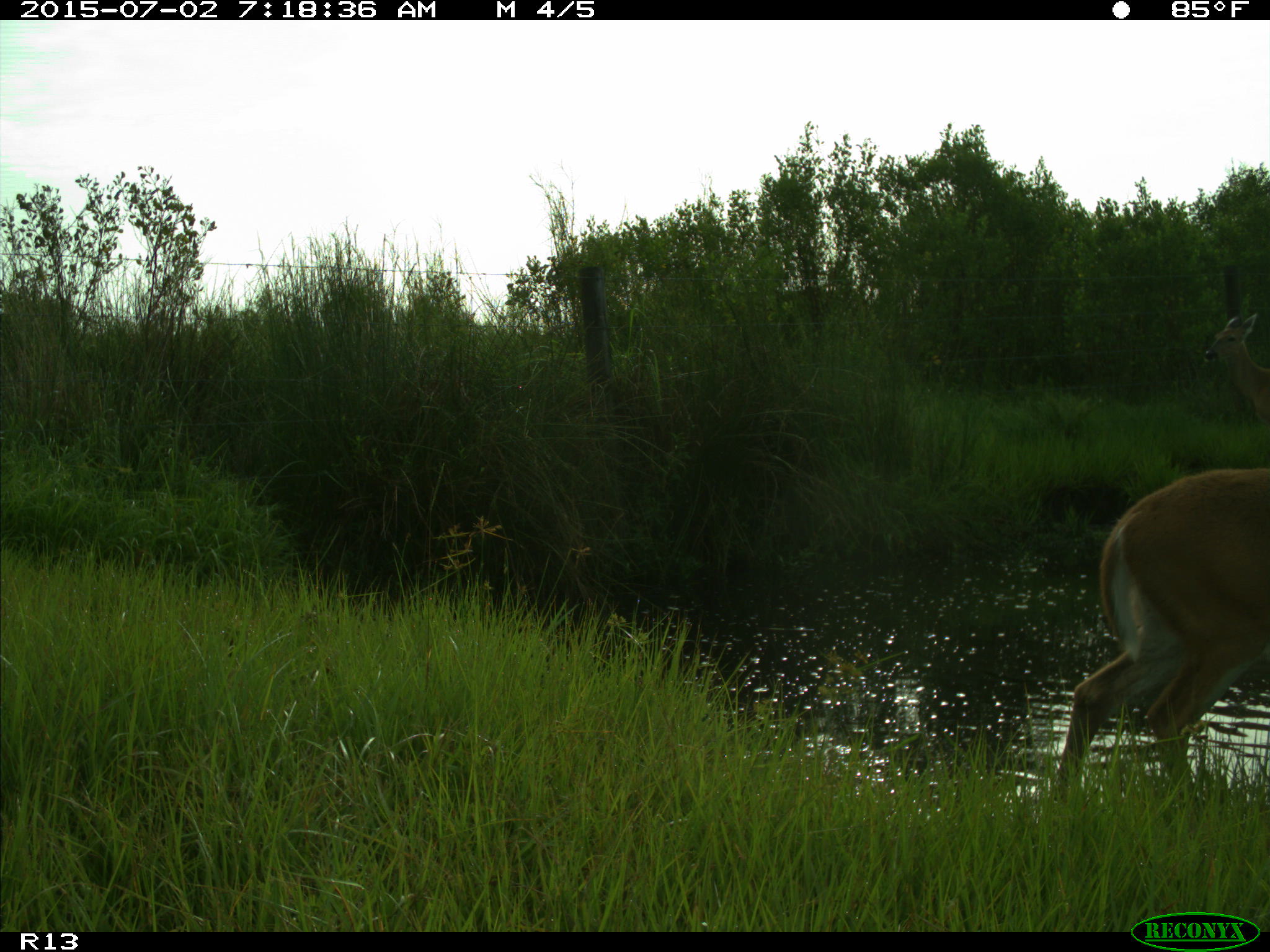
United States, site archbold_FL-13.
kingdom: Animalia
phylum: Chordata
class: Mammalia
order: Artiodactyla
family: Cervidae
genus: Odocoileus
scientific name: Odocoileus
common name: deer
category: unidentified deer